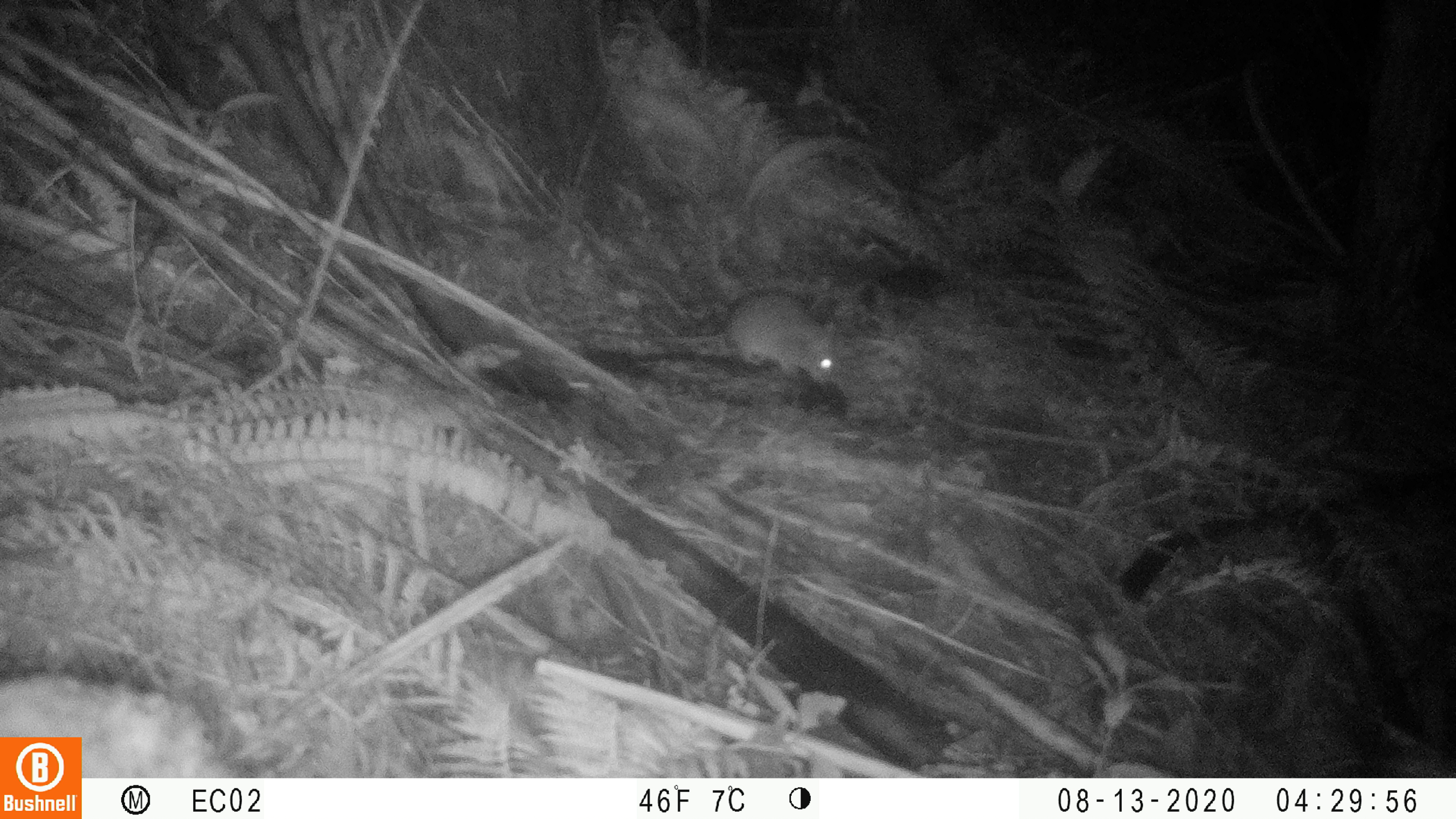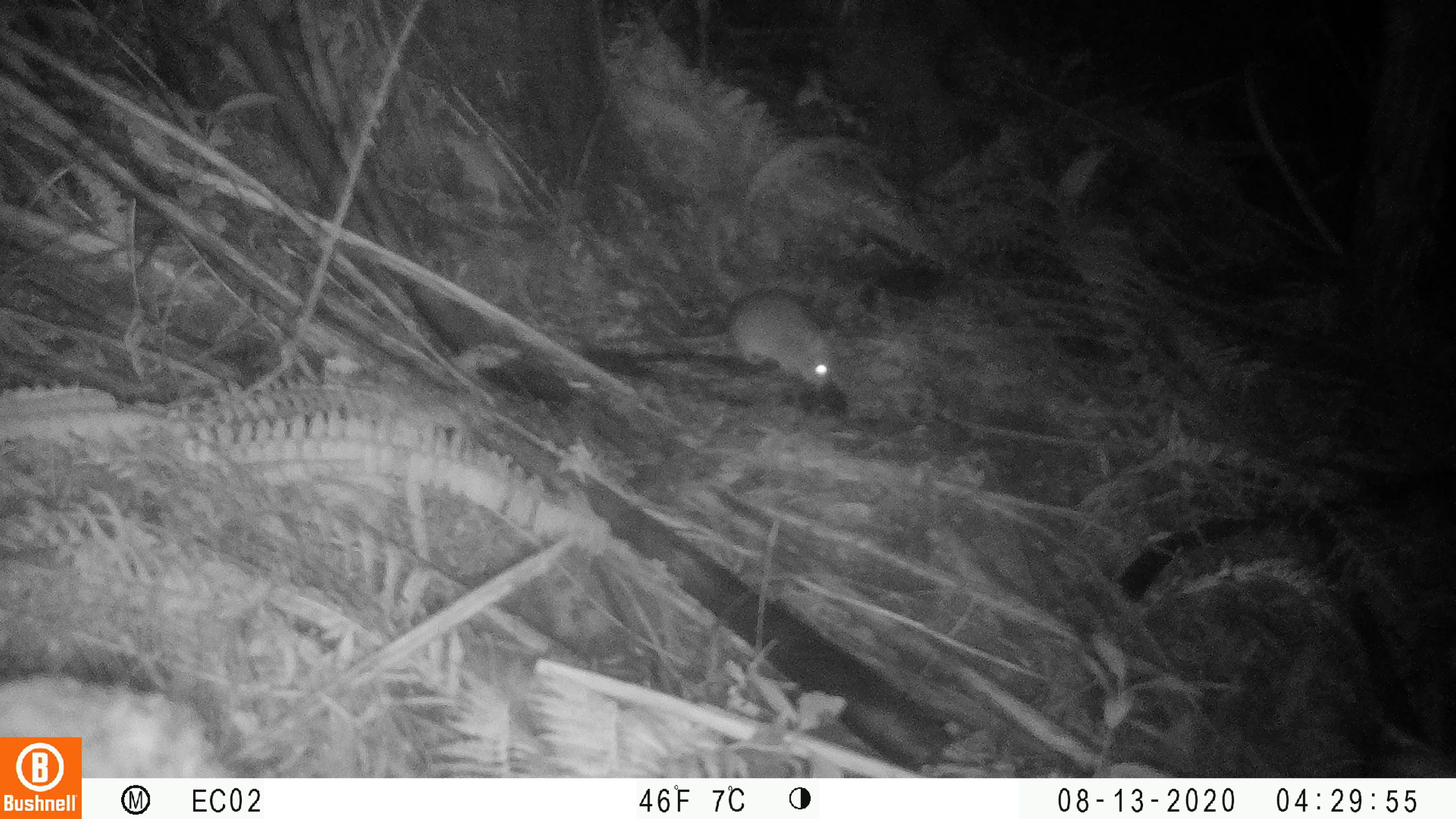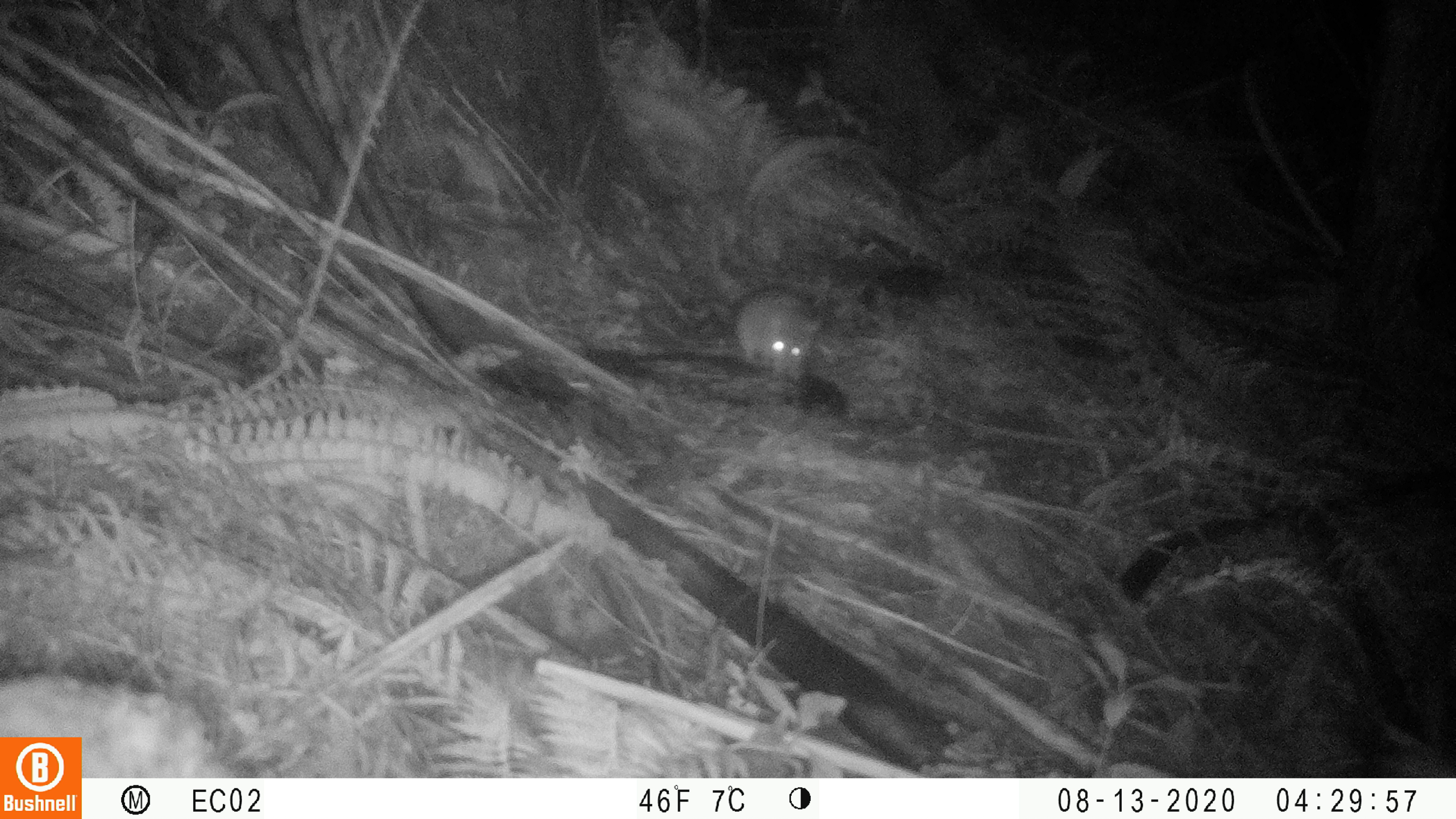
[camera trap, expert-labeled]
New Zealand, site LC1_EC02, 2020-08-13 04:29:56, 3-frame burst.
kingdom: Animalia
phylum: Chordata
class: Mammalia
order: Rodentia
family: Muridae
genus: Rattus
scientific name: Rattus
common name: rat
Rat (Rattus).